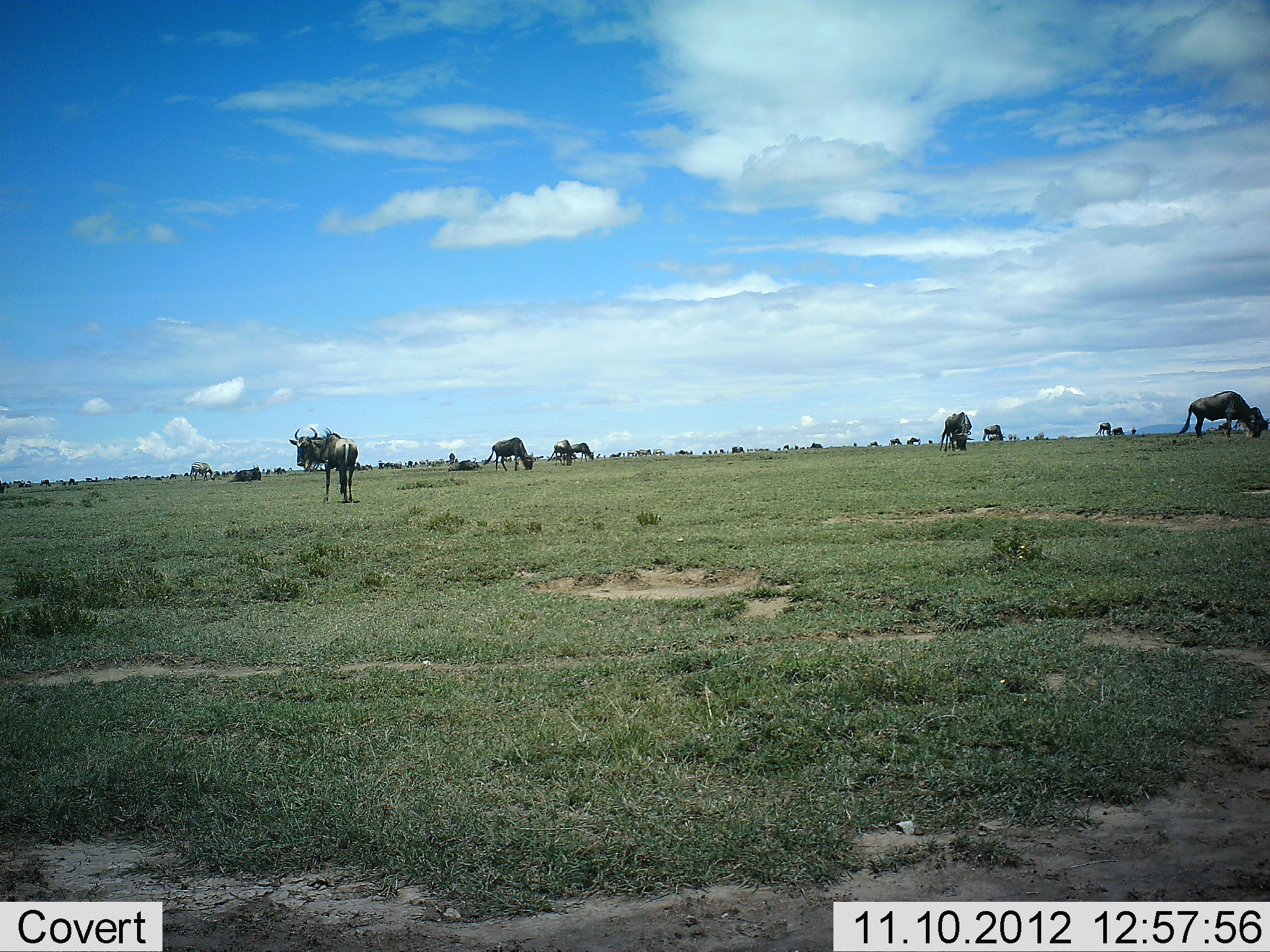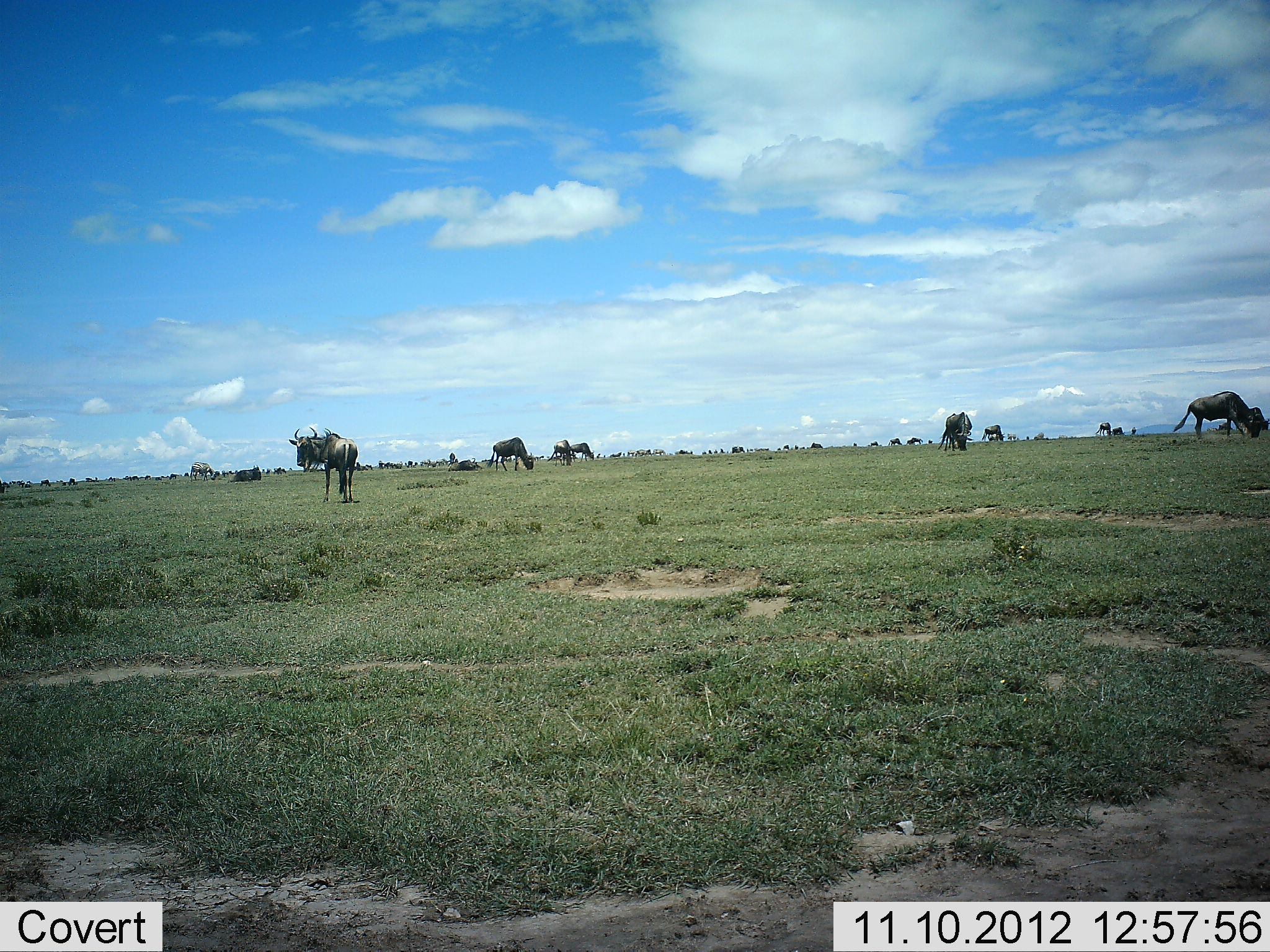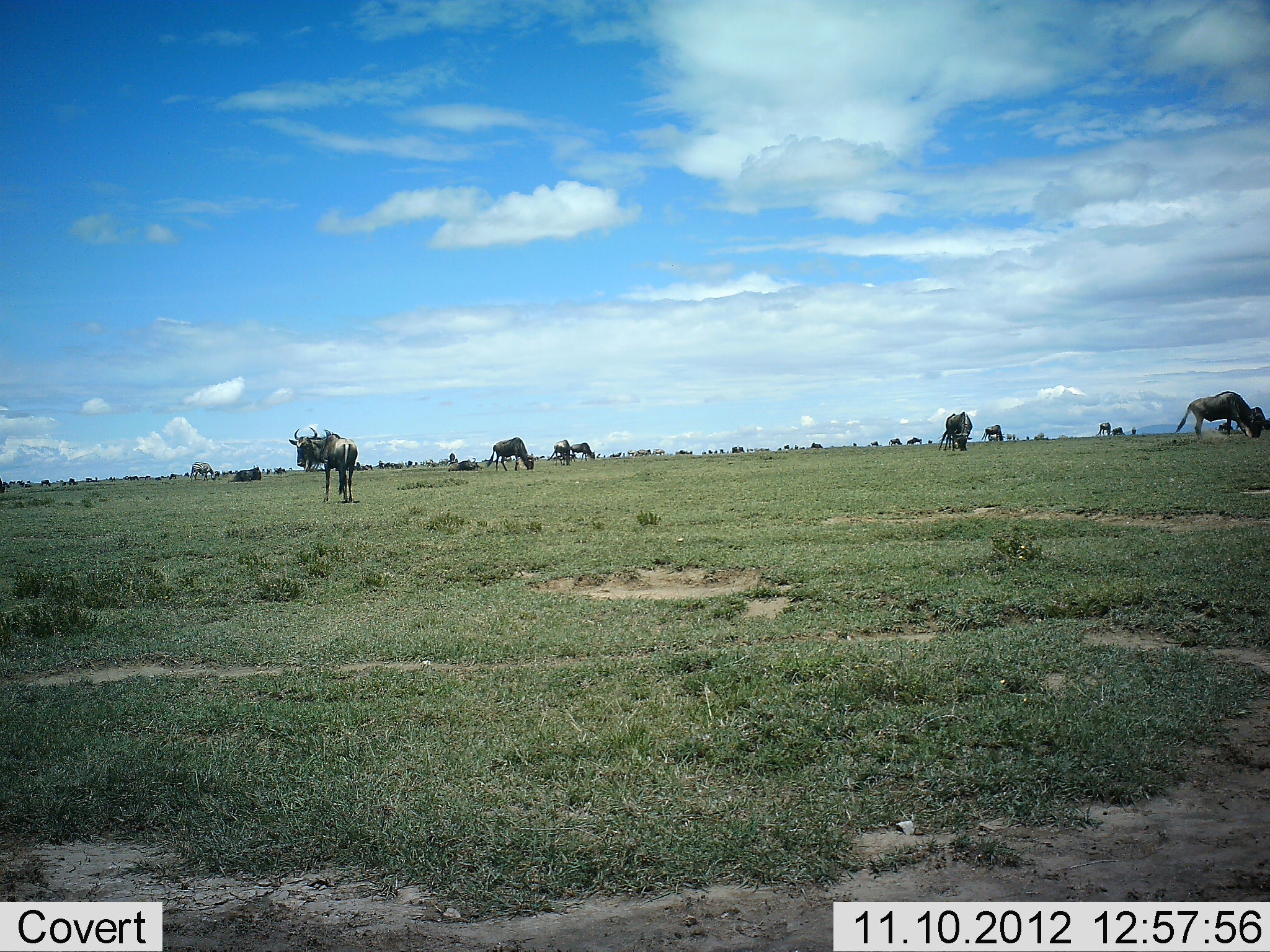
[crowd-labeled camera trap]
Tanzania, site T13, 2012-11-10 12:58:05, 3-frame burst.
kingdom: Animalia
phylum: Chordata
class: Mammalia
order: Artiodactyla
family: Bovidae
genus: Connochaetes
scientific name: Connochaetes taurinus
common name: blue wildebeest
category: wildebeest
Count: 11-50.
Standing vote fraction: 50%.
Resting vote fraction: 0%.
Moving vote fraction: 10%.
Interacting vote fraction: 0%.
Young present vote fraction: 0%.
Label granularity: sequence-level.